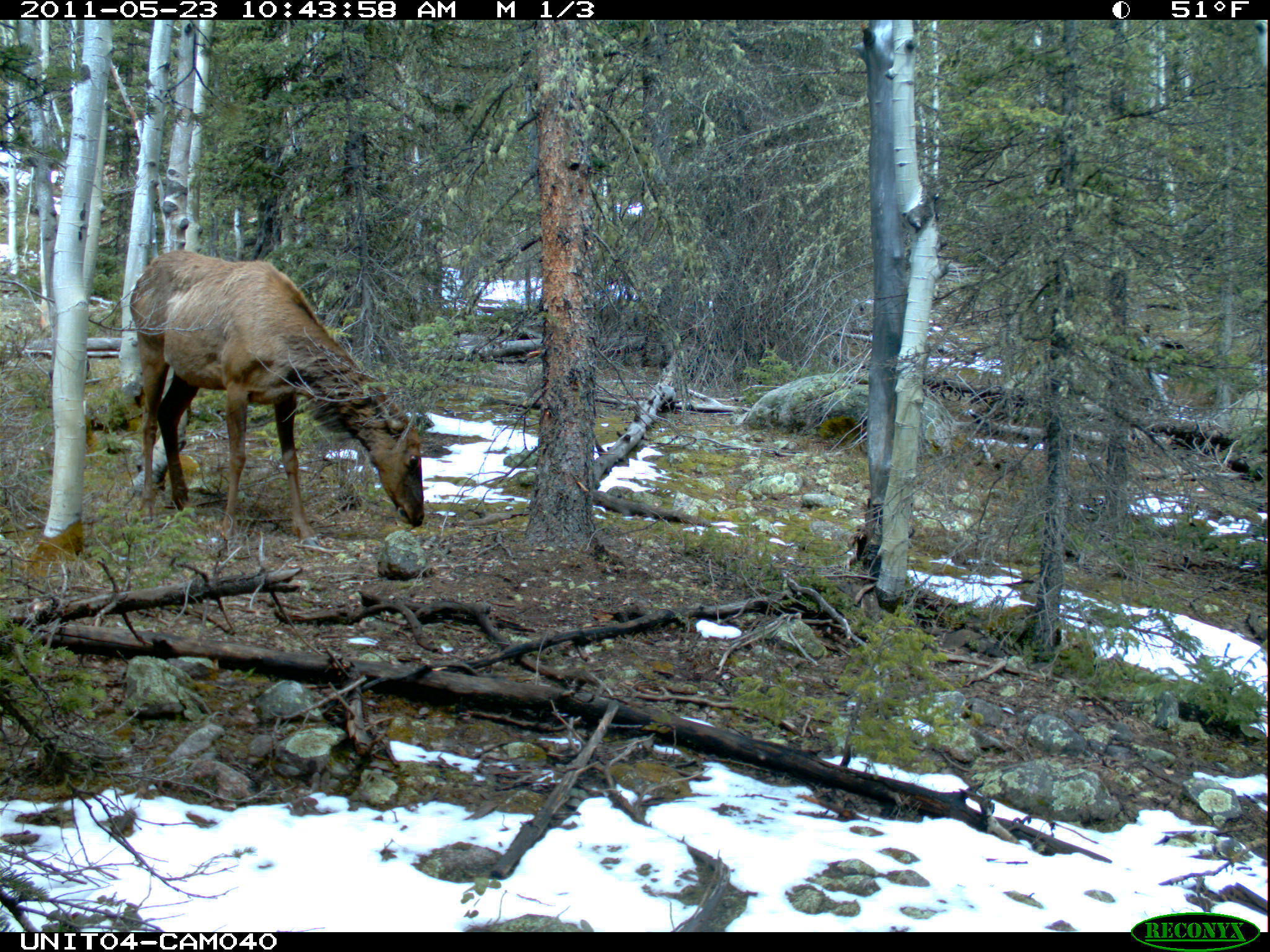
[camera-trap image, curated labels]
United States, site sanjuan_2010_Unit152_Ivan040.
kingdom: Animalia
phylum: Chordata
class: Mammalia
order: Artiodactyla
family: Cervidae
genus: Cervus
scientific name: Cervus elaphus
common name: red deer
Cervus elaphus (red deer).